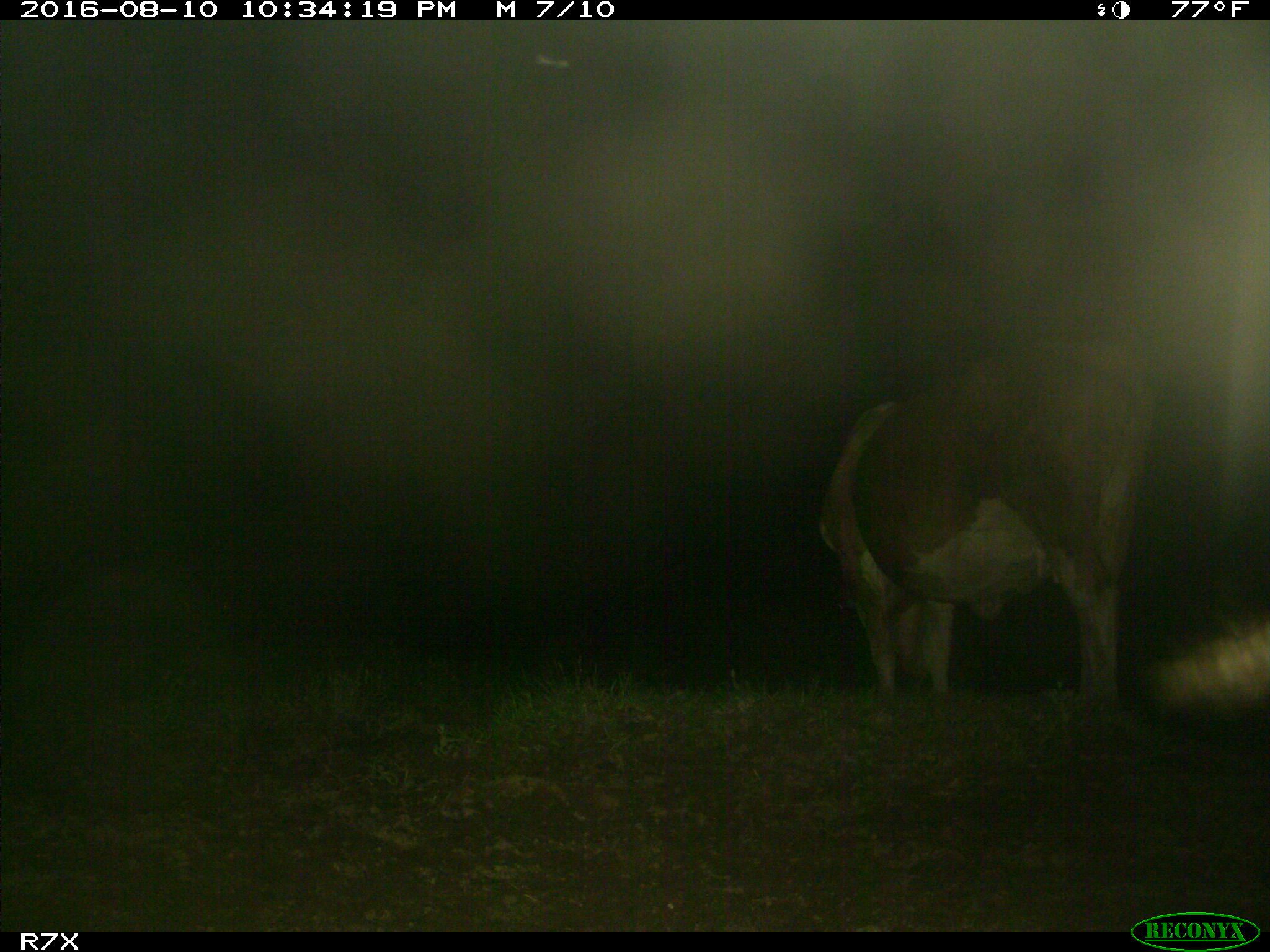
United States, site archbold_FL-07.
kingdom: Animalia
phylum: Chordata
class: Mammalia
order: Artiodactyla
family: Bovidae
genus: Bos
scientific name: Bos taurus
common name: domestic cow